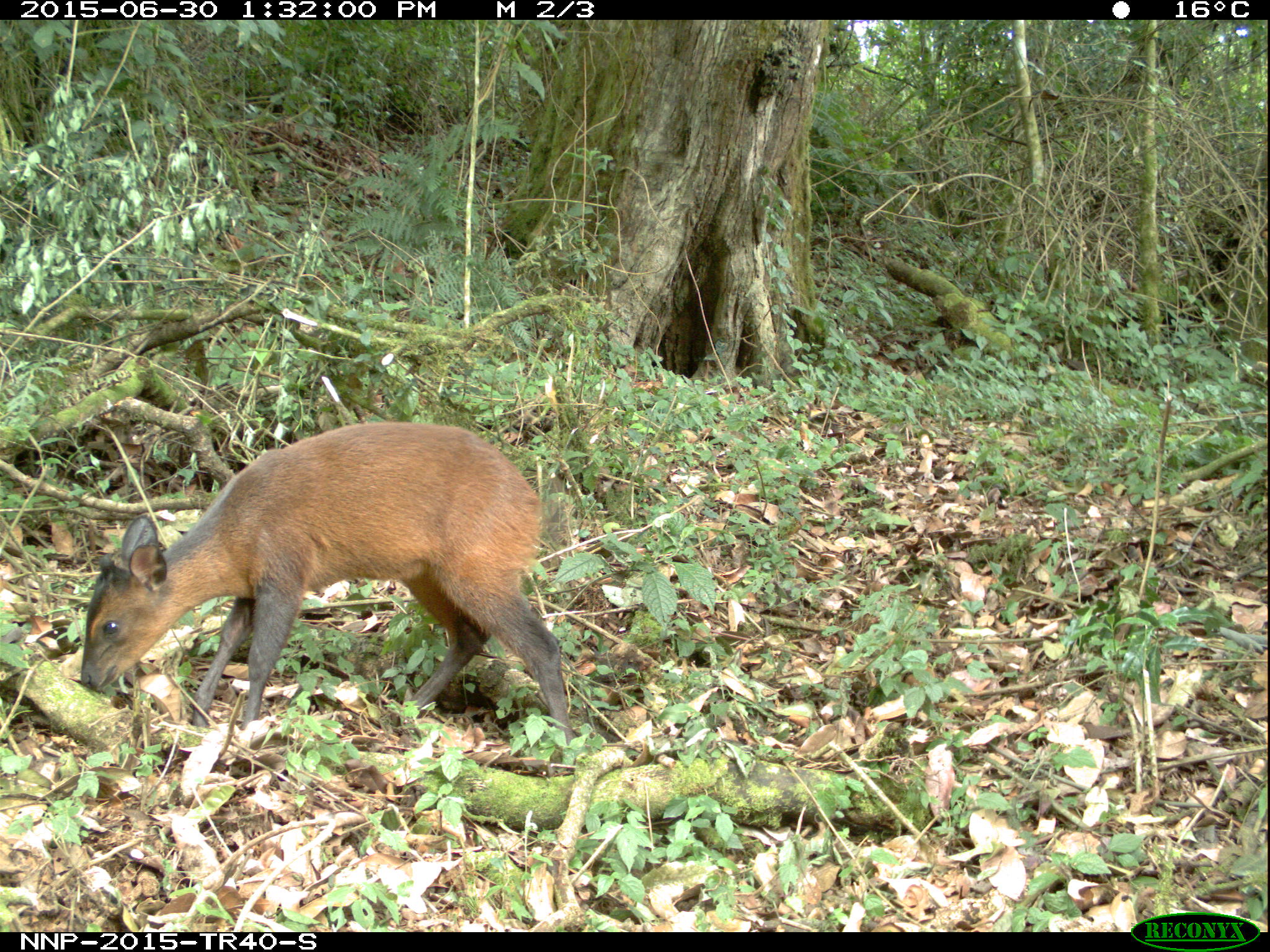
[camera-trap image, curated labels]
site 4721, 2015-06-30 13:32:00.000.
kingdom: Animalia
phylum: Chordata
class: Mammalia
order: Artiodactyla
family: Bovidae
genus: Cephalophus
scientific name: Cephalophus nigrifrons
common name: black-fronted duiker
Cephalophus nigrifrons (black-fronted duiker), count 1.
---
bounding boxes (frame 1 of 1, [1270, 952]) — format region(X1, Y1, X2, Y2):
cephalophus nigrifrons: region(78, 420, 578, 744)